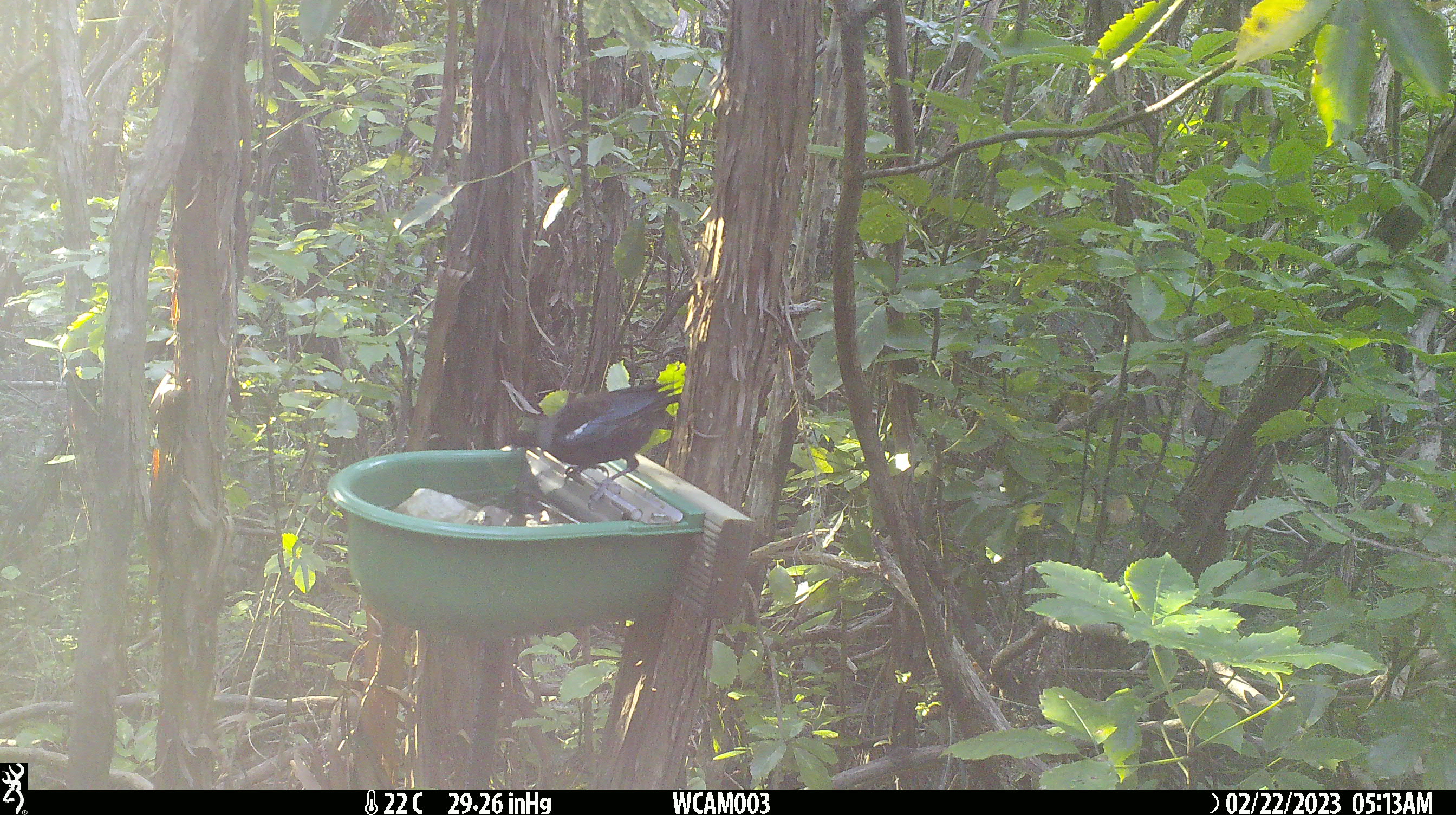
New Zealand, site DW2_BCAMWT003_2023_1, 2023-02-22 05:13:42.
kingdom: Animalia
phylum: Chordata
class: Aves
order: Passeriformes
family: Meliphagidae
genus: Prosthemadera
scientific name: Prosthemadera novaeseelandiae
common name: tui